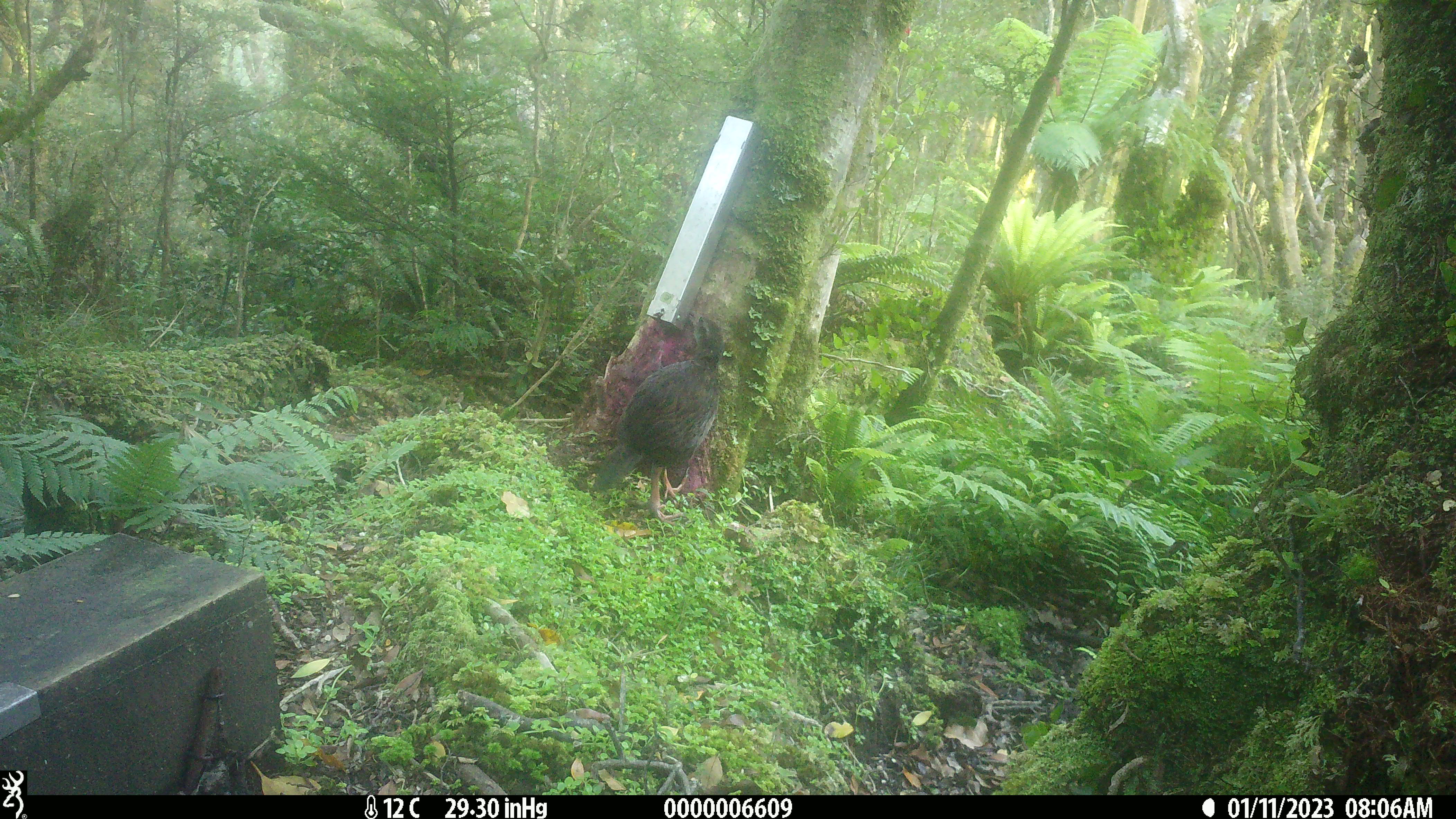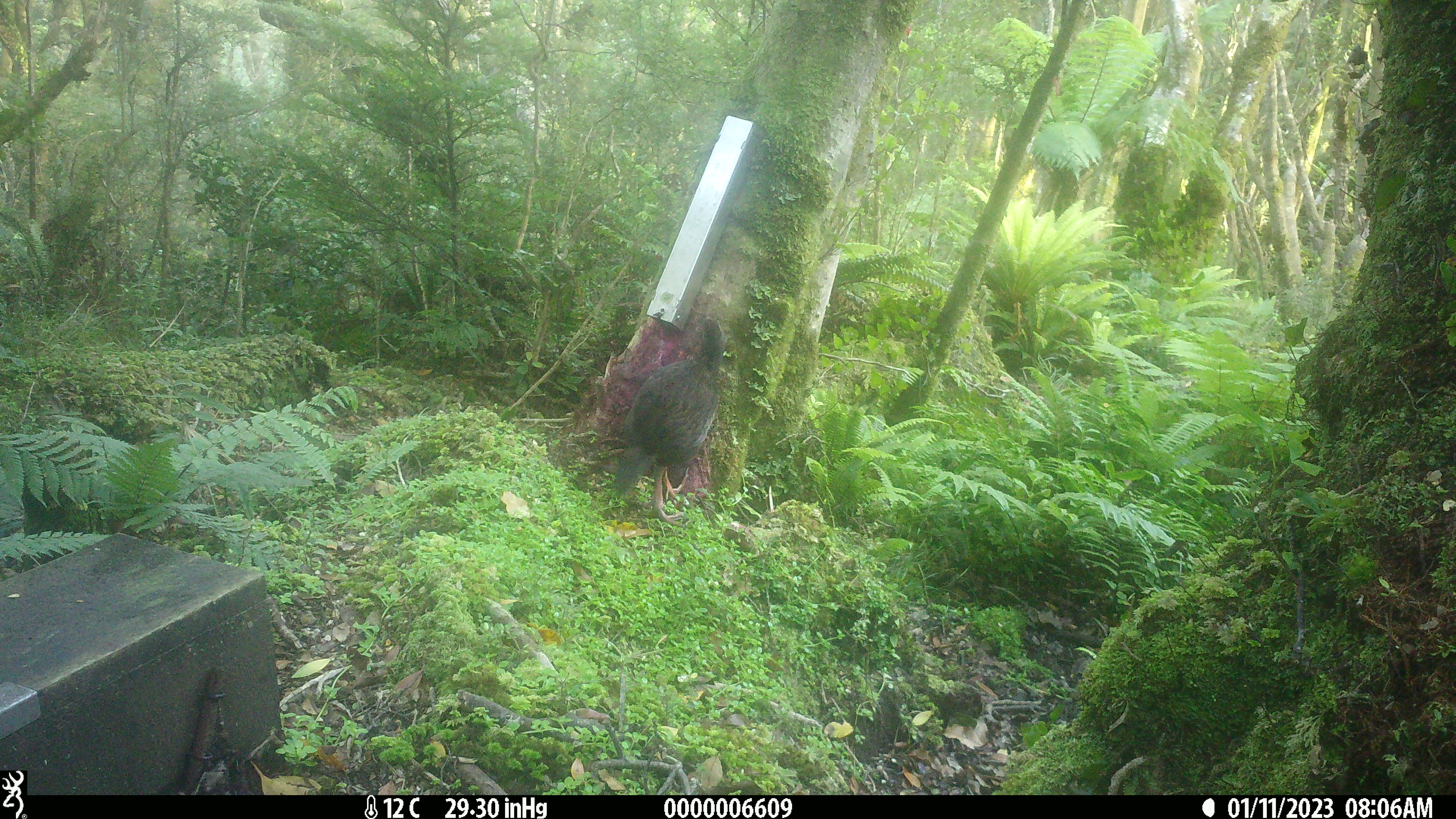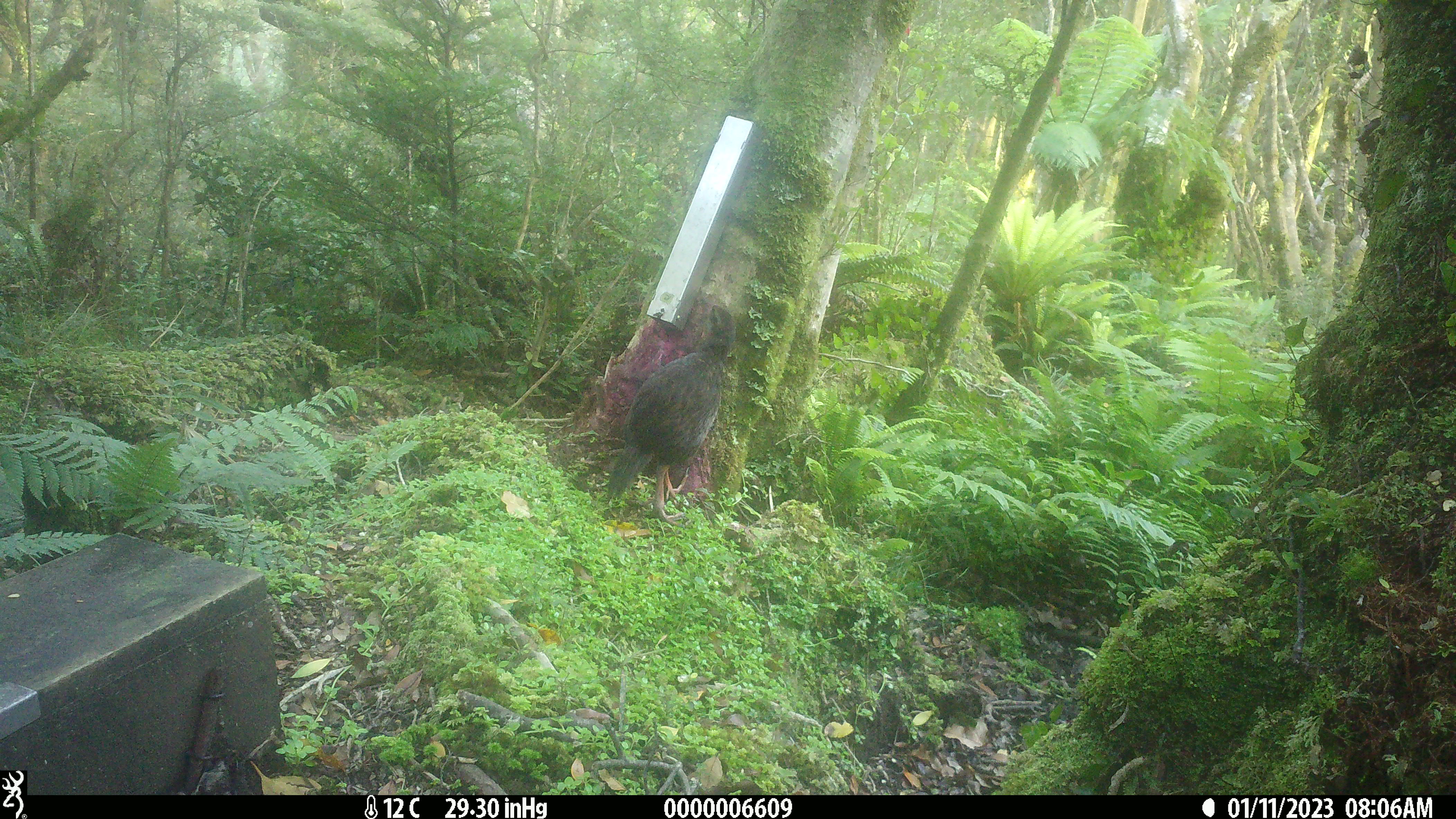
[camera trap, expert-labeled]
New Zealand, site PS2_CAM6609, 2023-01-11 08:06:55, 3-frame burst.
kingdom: Animalia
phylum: Chordata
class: Aves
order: Gruiformes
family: Rallidae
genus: Gallirallus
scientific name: Gallirallus australis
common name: weka